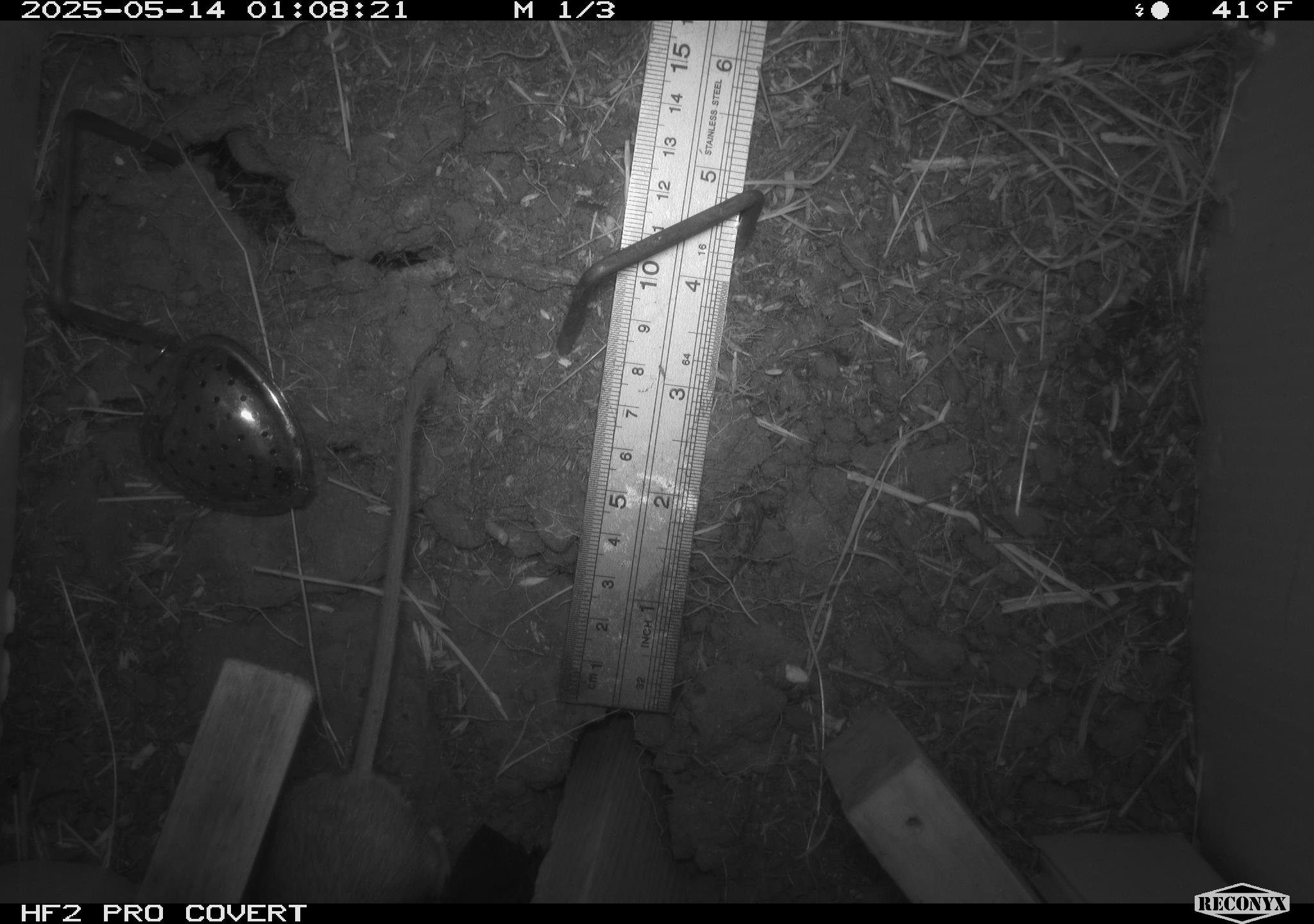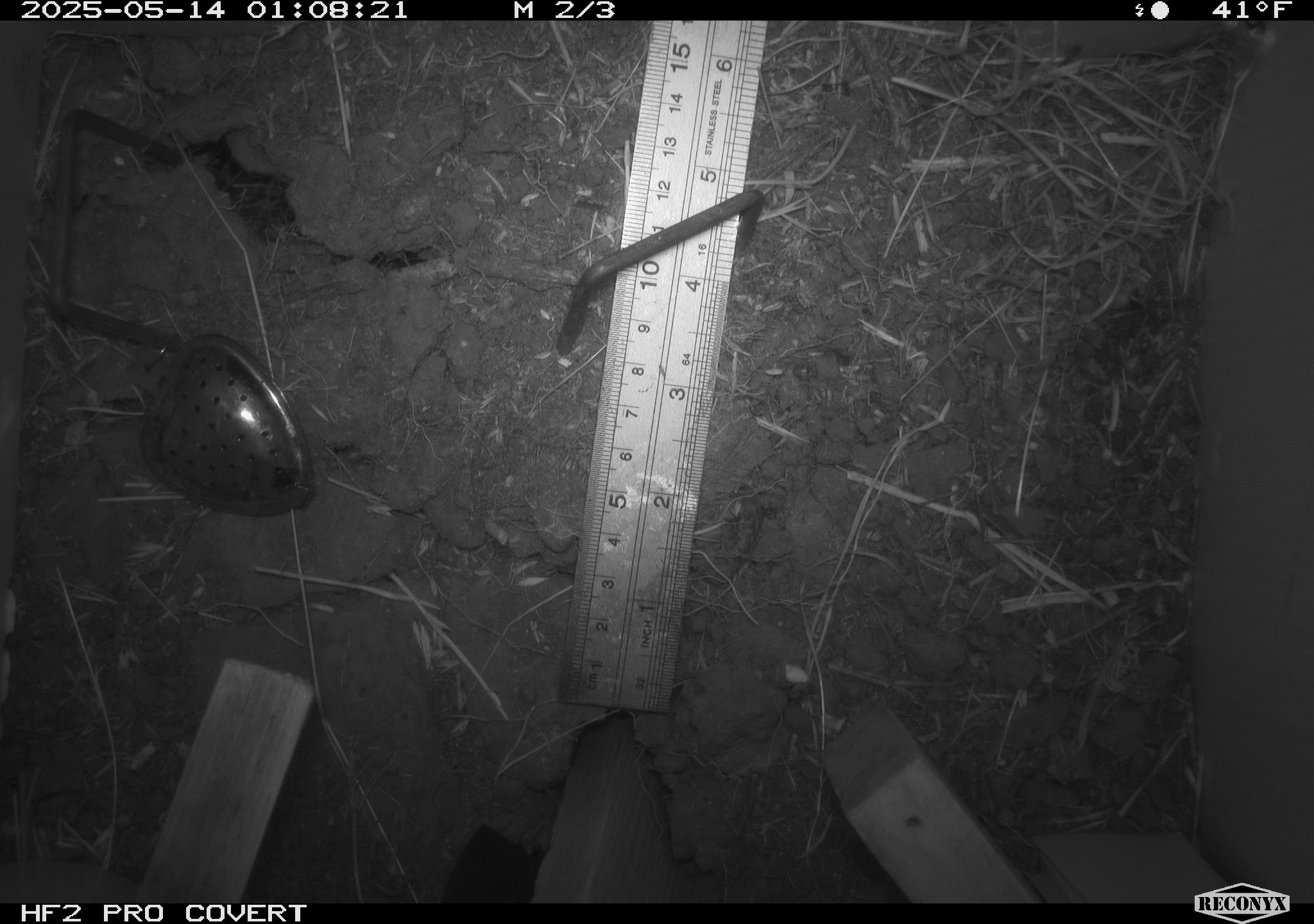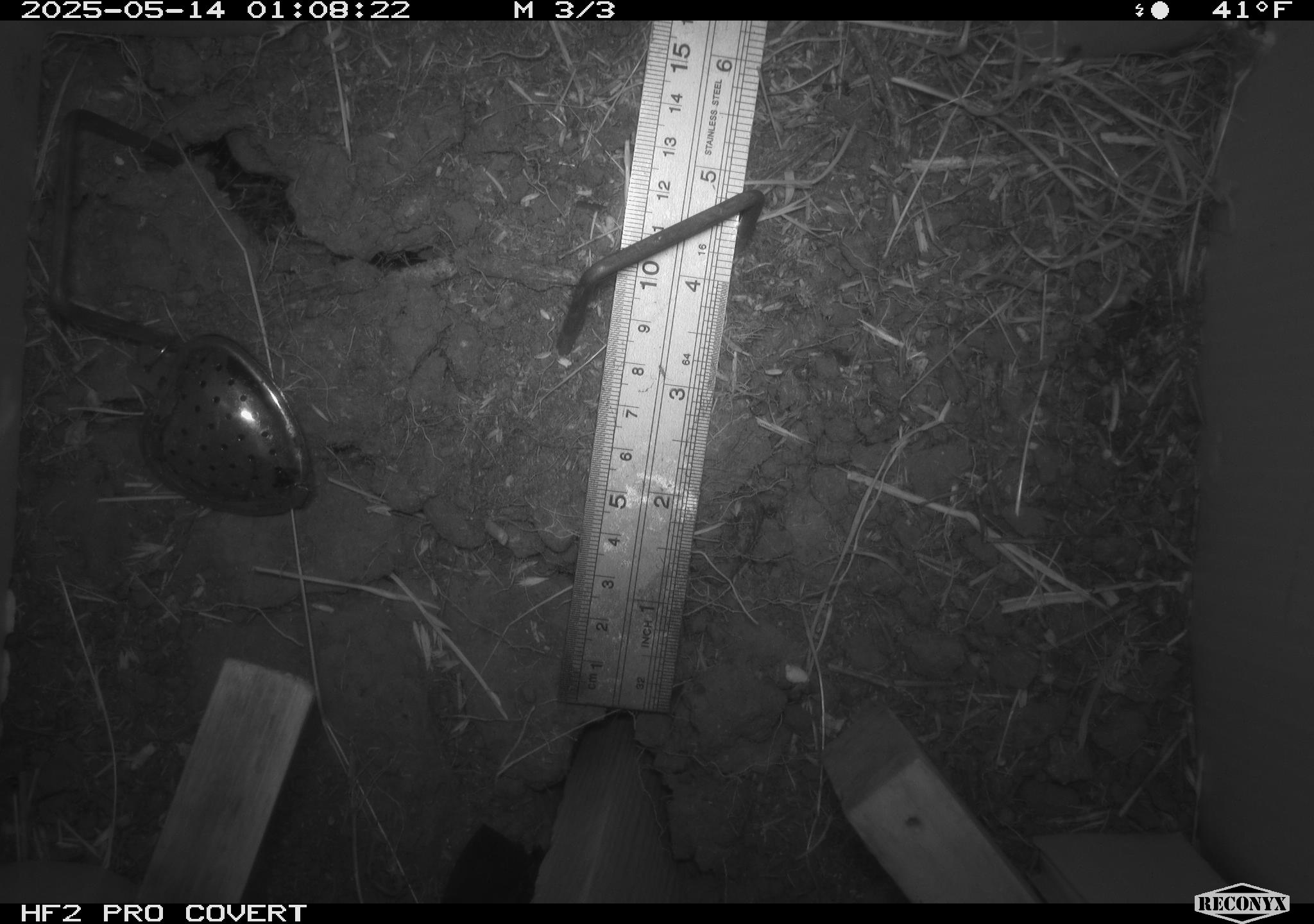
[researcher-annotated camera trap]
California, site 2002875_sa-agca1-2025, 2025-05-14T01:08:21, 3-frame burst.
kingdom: Animalia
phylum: Chordata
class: Mammalia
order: Rodentia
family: Heteromyidae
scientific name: Heteromyidae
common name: kangaroo rats and pocket mice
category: heteromyidae family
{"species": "heteromyidae family (kangaroo rats and pocket mice) (Heteromyidae)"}